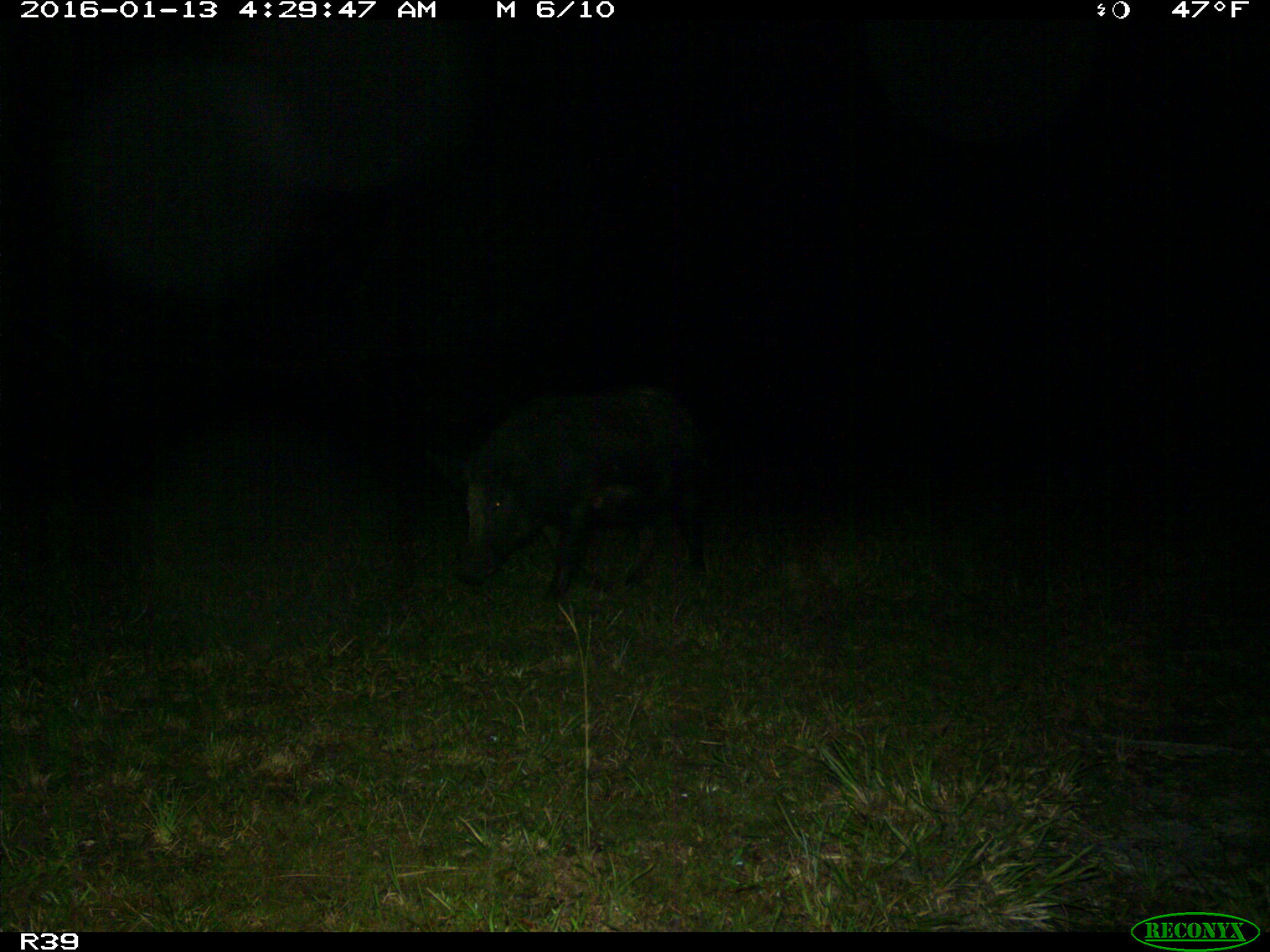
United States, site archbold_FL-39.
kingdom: Animalia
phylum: Chordata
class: Mammalia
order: Artiodactyla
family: Suidae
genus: Sus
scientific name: Sus scrofa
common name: wild boar